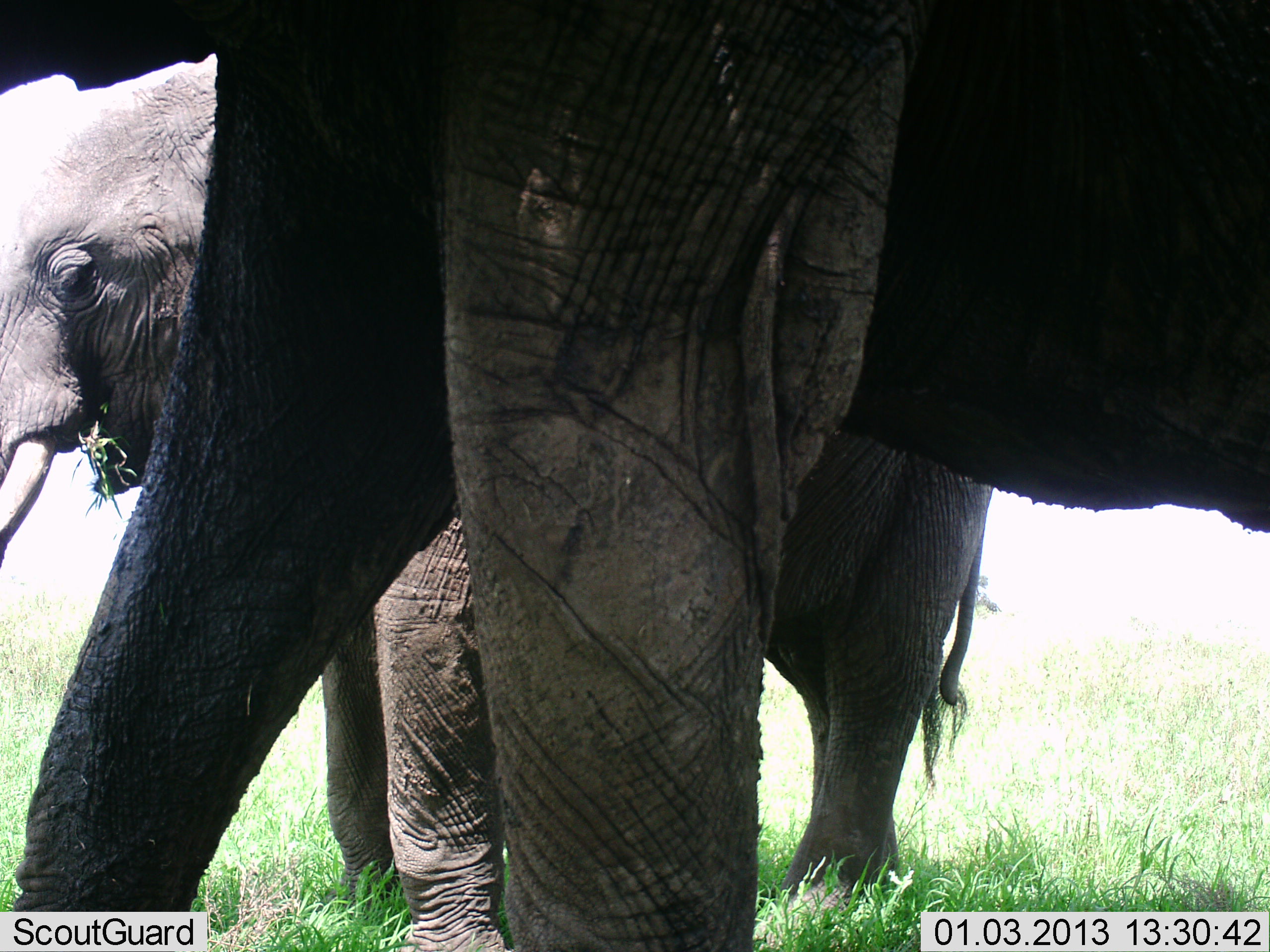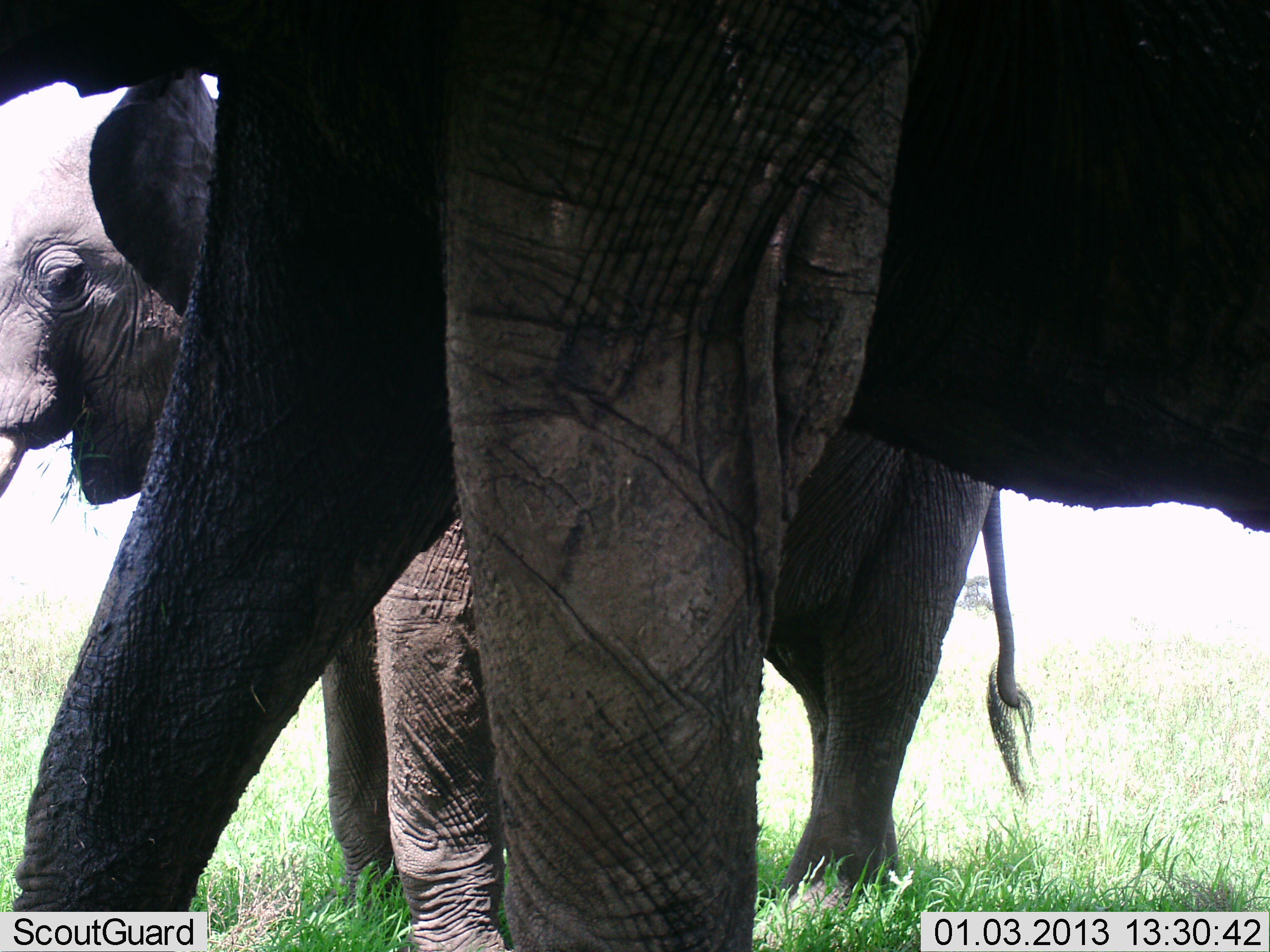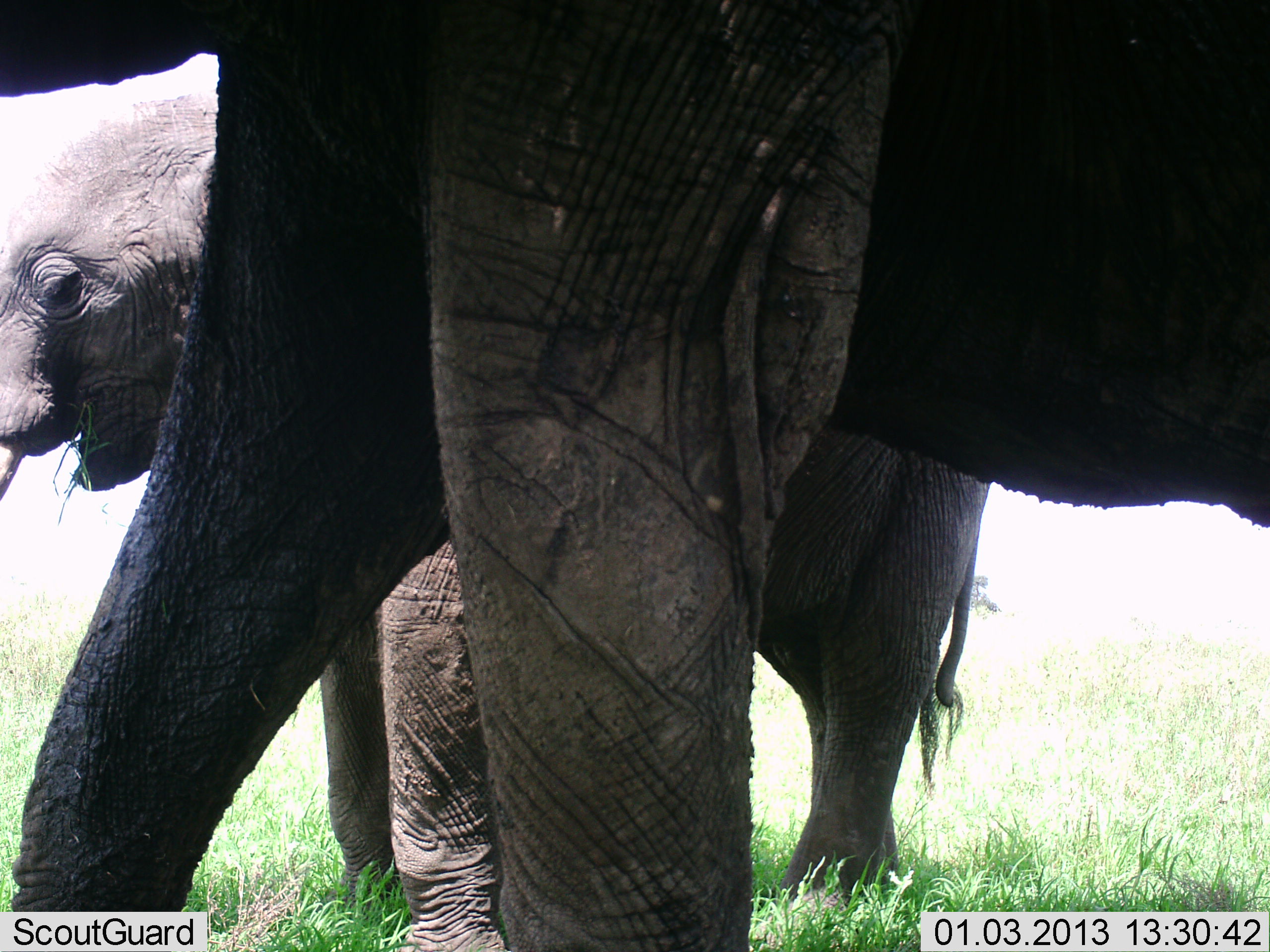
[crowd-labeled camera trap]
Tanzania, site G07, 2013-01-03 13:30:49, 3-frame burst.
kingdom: Animalia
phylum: Chordata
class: Mammalia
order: Proboscidea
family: Elephantidae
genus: Loxodonta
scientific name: Loxodonta africana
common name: african bush elephant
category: elephant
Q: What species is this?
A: Elephant (african bush elephant) (Loxodonta africana).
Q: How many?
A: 2.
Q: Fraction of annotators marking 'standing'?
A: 76%.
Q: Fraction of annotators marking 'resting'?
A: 12%.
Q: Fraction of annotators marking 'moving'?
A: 24%.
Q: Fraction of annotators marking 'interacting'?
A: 0%.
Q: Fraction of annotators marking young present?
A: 29%.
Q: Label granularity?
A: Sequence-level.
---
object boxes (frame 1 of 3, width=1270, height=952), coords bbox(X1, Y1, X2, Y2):
animal: bbox(1, 0, 1270, 951); bbox(0, 60, 990, 952)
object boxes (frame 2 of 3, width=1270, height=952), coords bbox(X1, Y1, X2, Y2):
animal: bbox(1, 1, 1270, 952); bbox(0, 68, 1036, 952)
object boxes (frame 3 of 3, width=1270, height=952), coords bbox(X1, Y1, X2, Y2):
animal: bbox(1, 1, 1270, 952); bbox(0, 78, 984, 952)